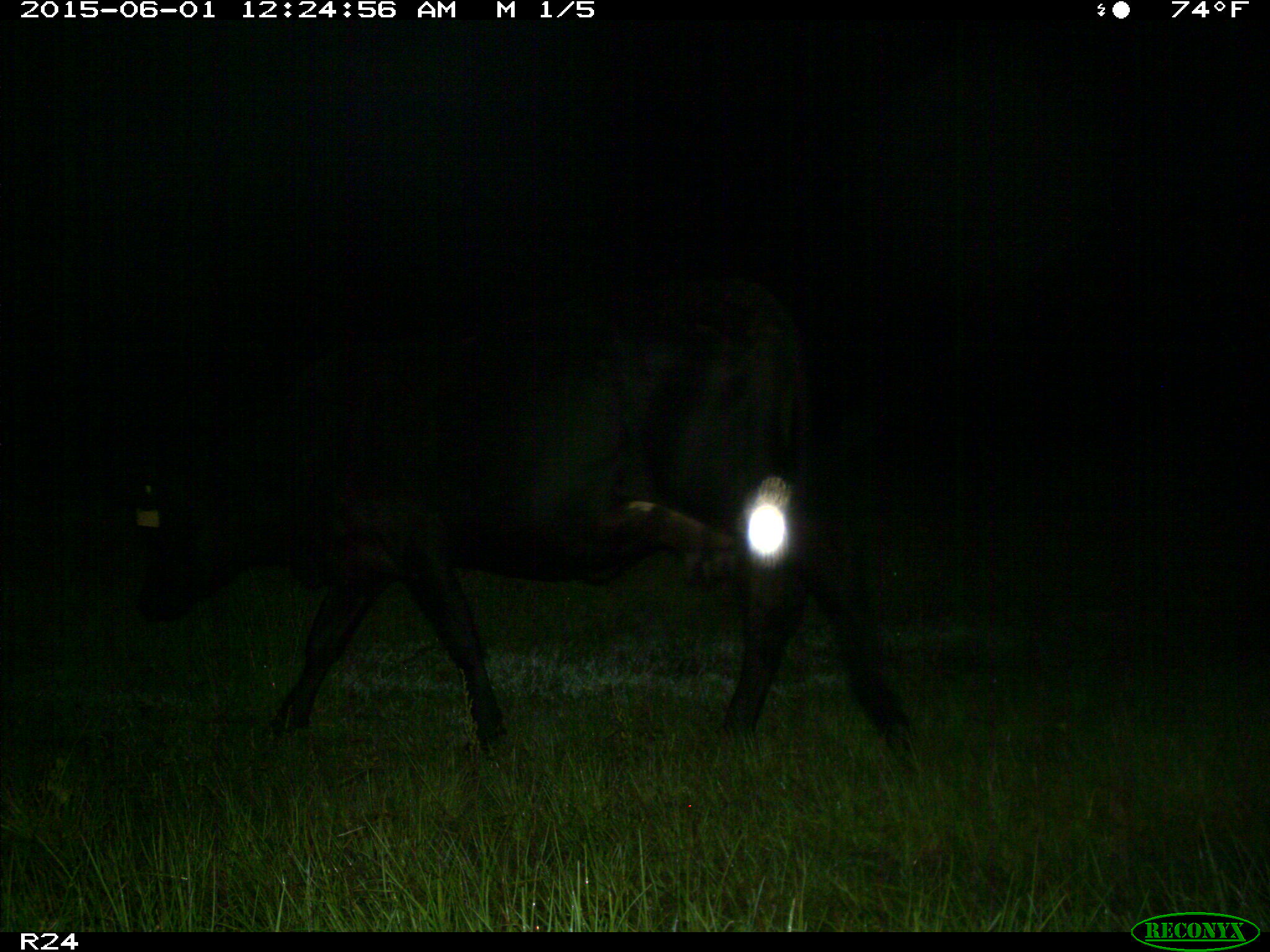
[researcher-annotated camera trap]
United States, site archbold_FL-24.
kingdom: Animalia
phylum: Chordata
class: Mammalia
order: Artiodactyla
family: Bovidae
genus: Bos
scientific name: Bos taurus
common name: domestic cow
Bos taurus (domestic cow).